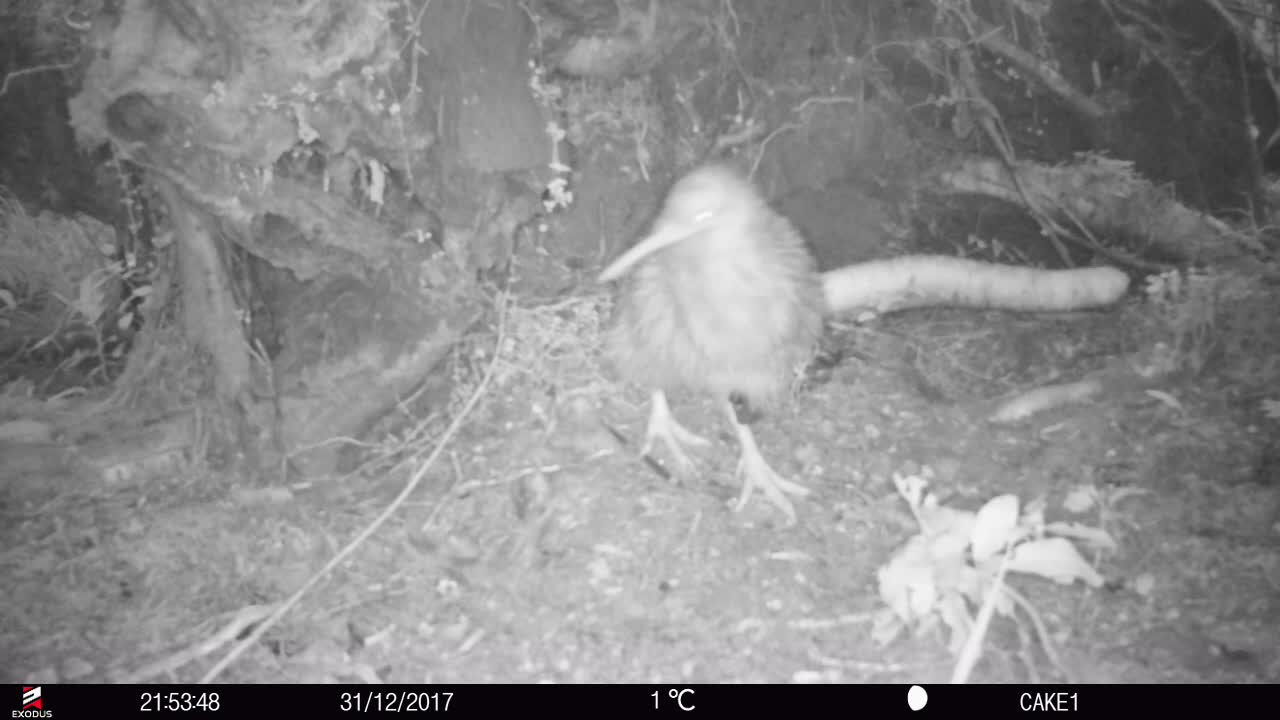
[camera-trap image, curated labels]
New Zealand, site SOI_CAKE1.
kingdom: Animalia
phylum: Chordata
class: Aves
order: Apterygiformes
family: Apterygidae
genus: Apteryx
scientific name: Apteryx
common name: kiwi